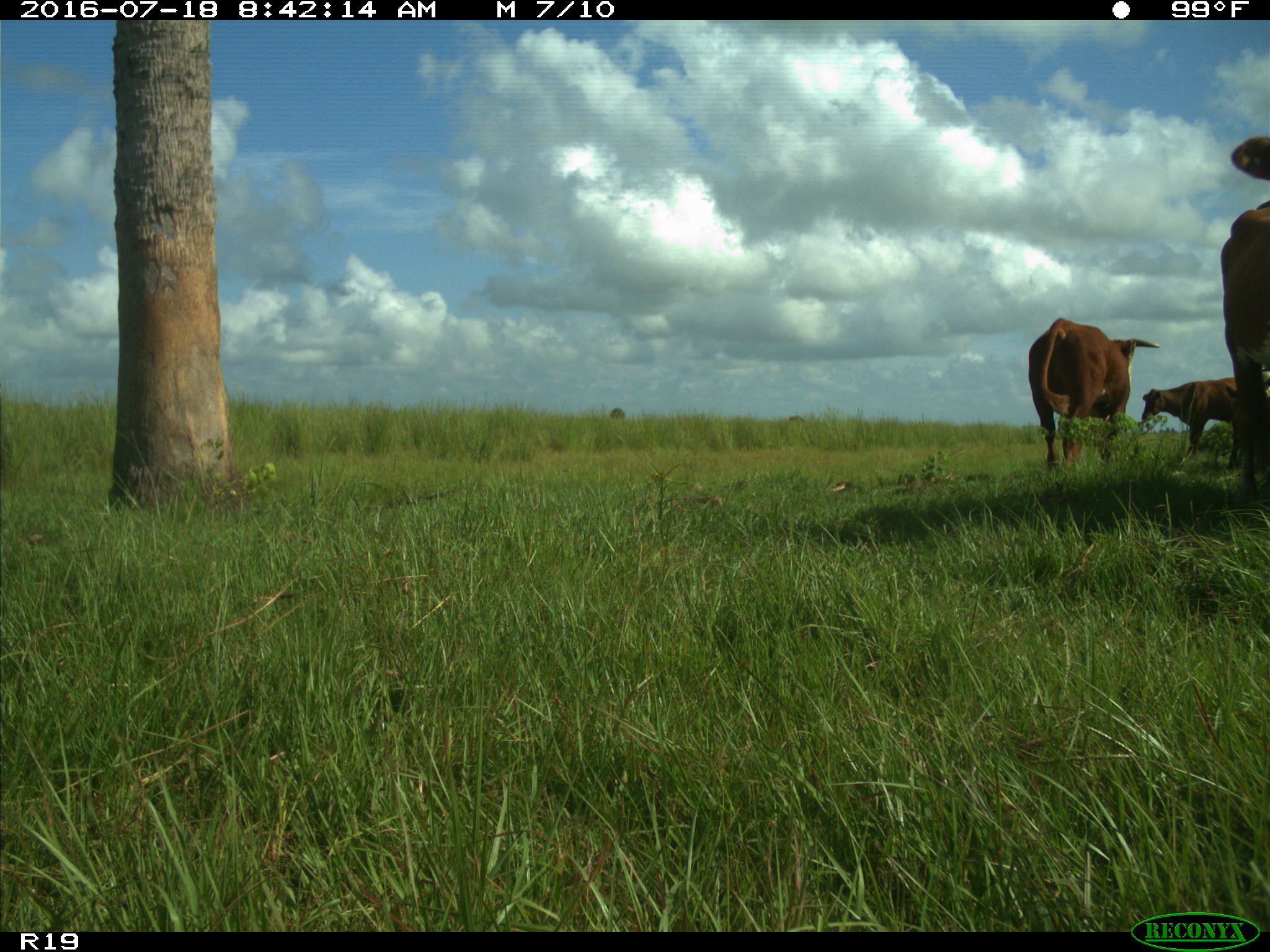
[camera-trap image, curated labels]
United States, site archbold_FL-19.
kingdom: Animalia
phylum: Chordata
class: Mammalia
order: Artiodactyla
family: Bovidae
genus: Bos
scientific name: Bos taurus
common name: domestic cow